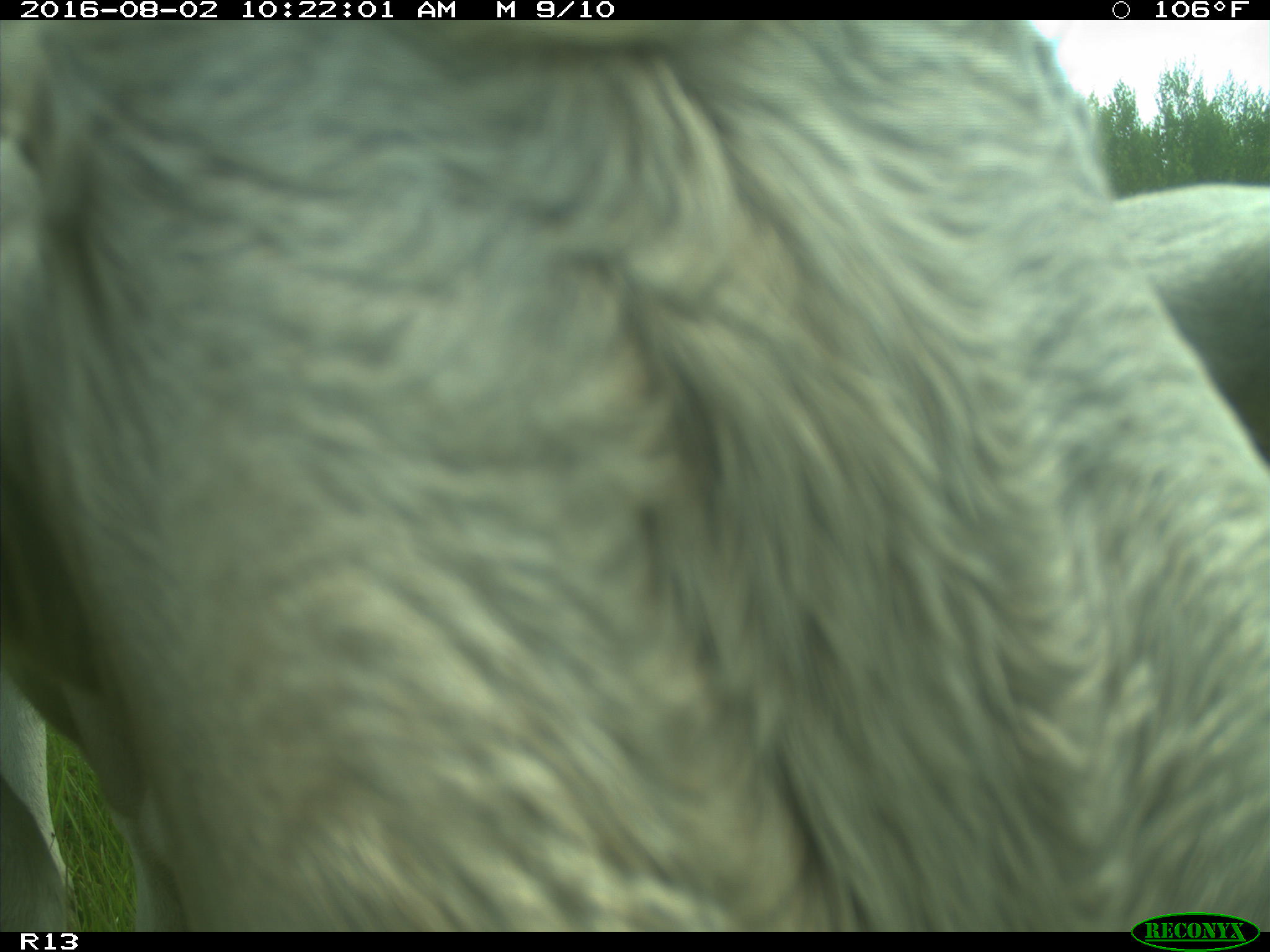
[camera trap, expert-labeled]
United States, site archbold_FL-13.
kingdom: Animalia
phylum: Chordata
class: Mammalia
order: Artiodactyla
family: Bovidae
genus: Bos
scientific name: Bos taurus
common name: domestic cow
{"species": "Bos taurus (domestic cow)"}